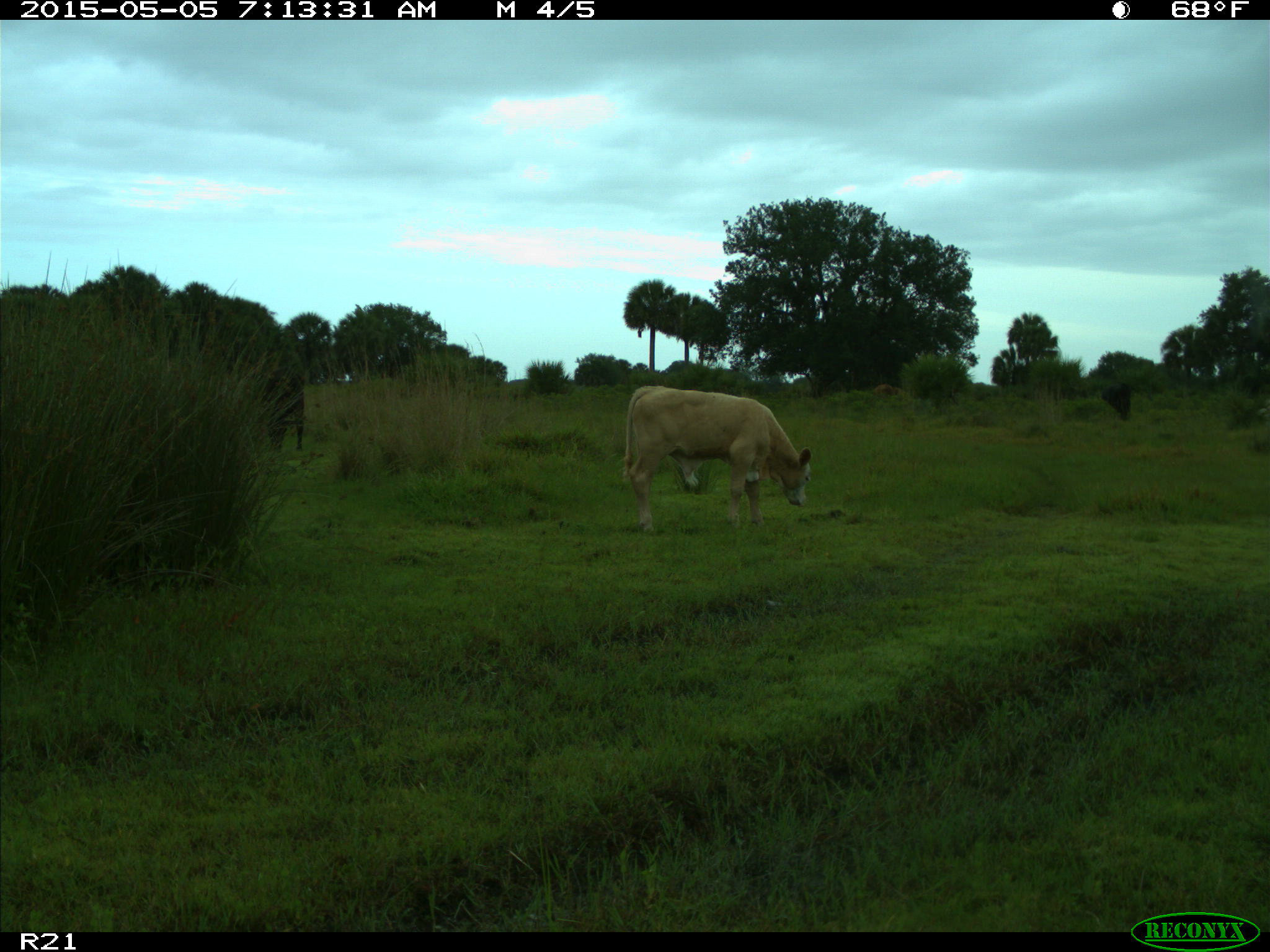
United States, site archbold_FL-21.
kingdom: Animalia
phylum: Chordata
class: Mammalia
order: Artiodactyla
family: Bovidae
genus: Bos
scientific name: Bos taurus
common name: domestic cow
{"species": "Bos taurus (domestic cow)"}